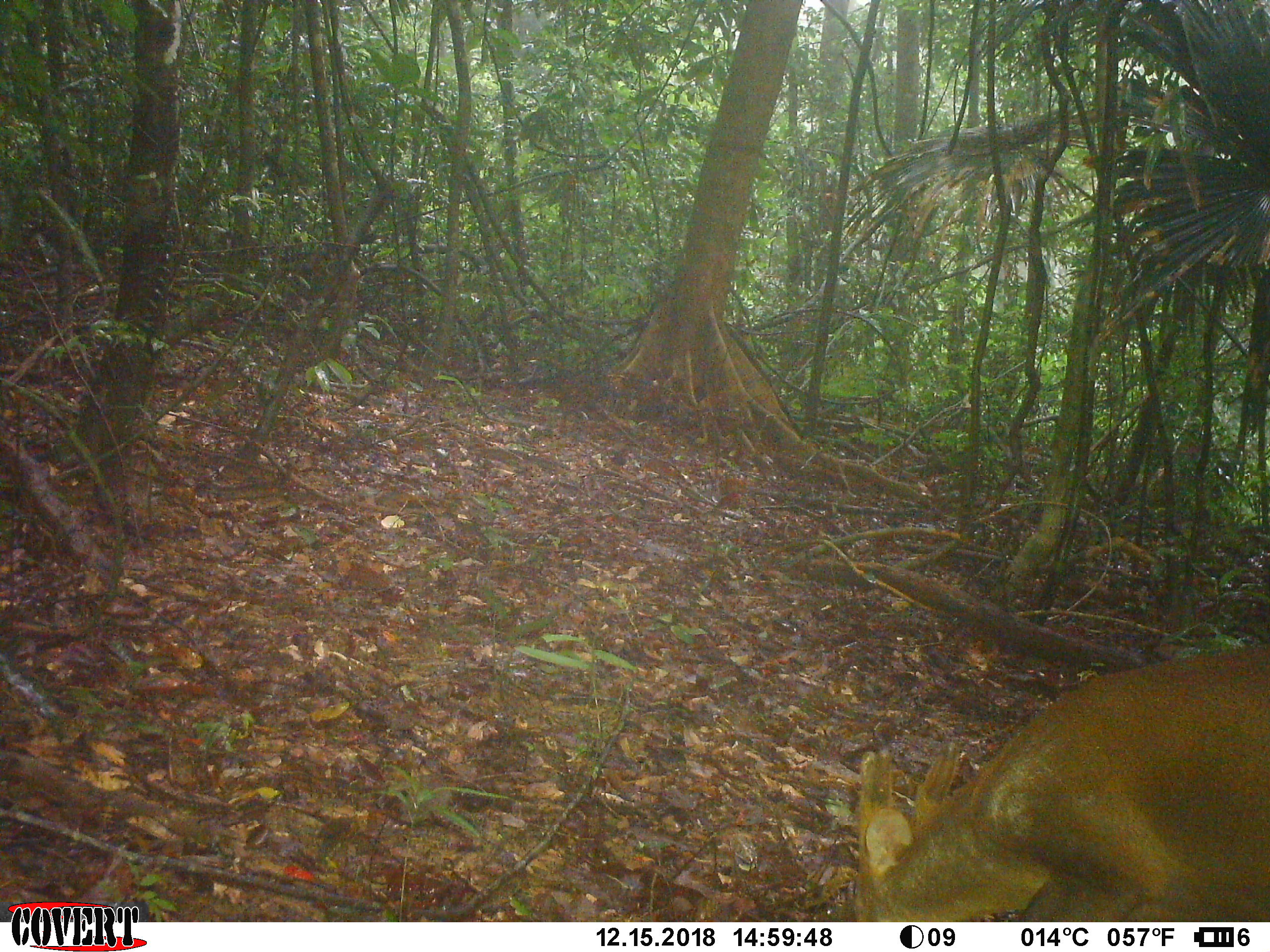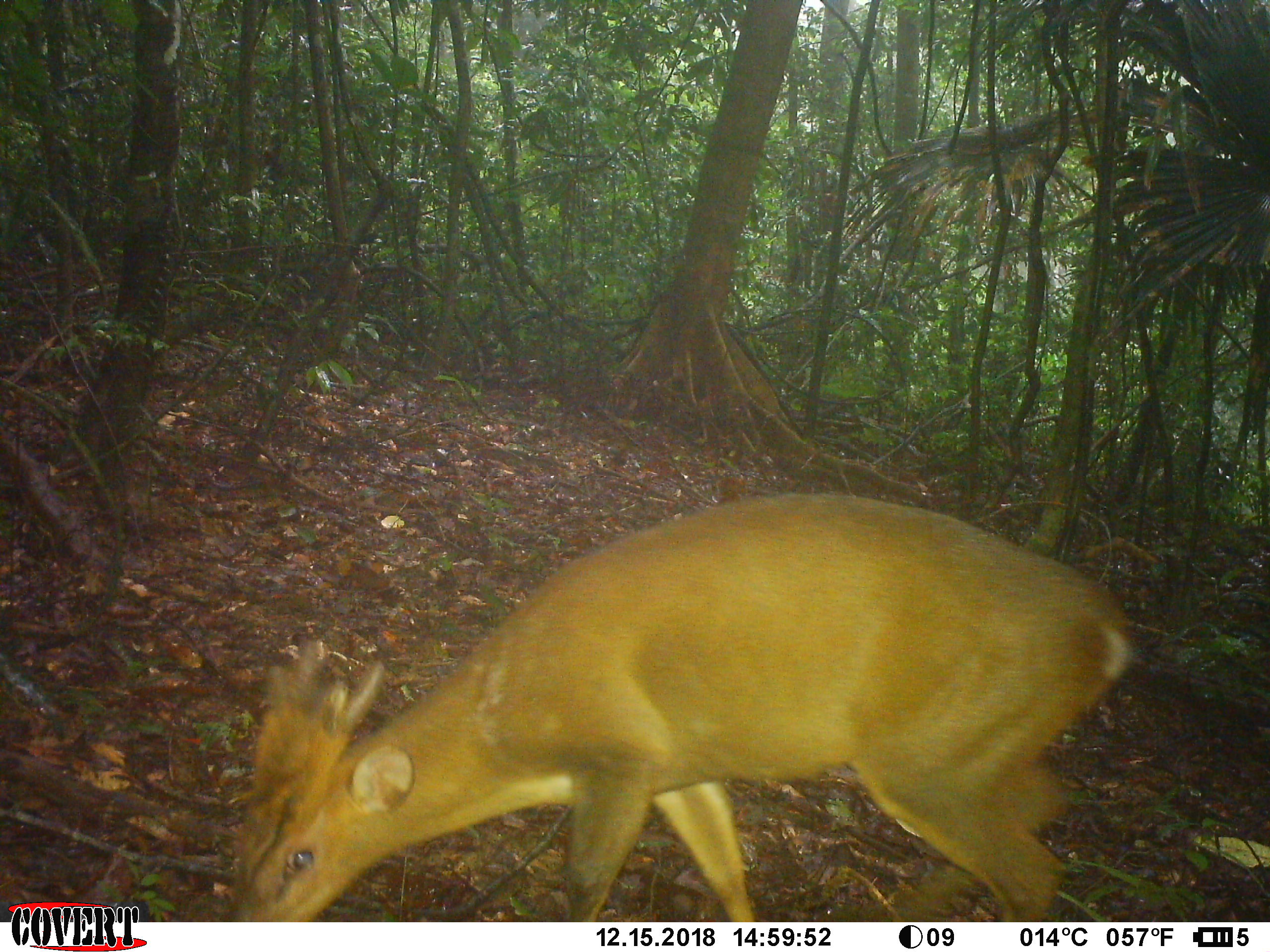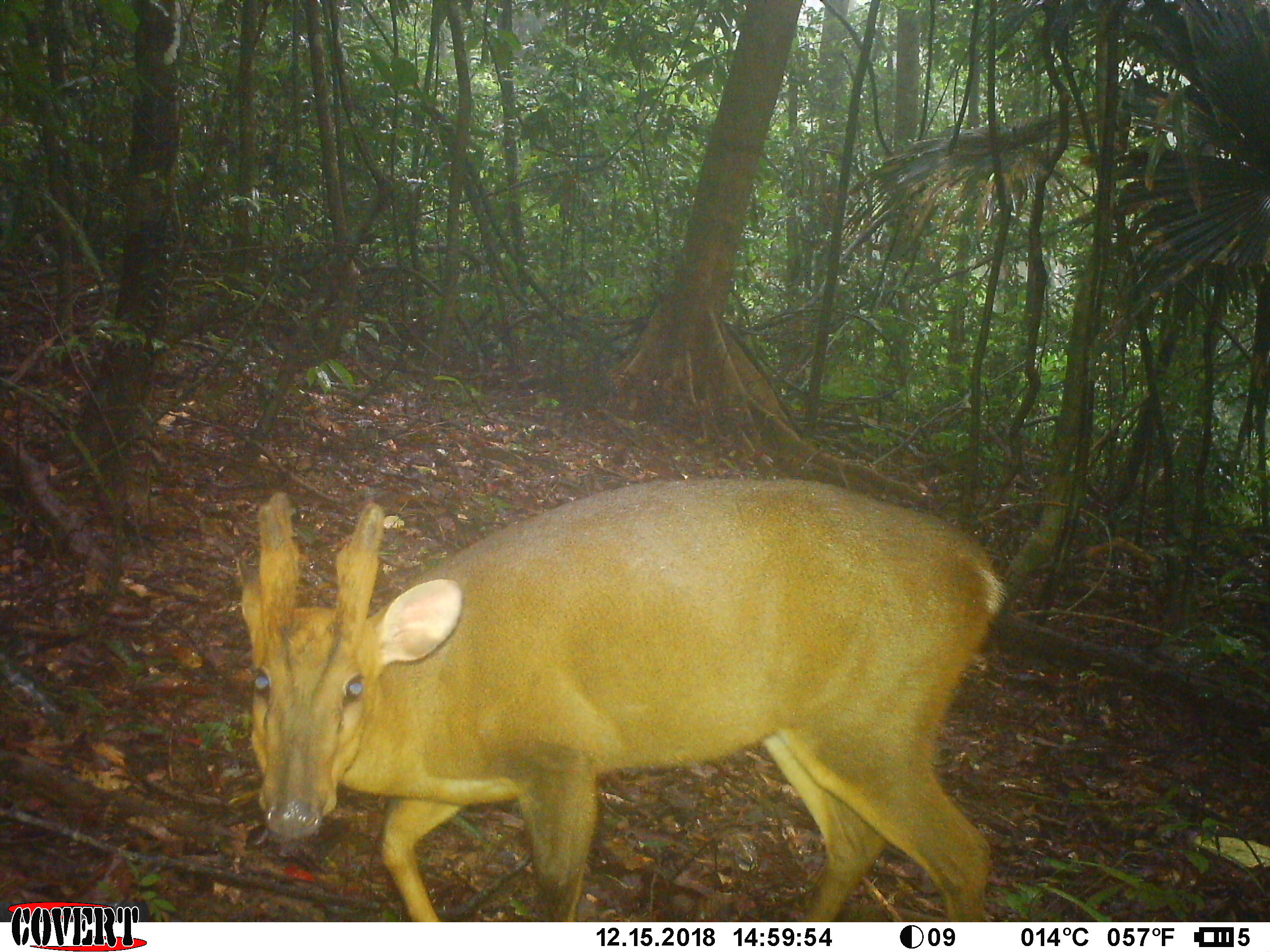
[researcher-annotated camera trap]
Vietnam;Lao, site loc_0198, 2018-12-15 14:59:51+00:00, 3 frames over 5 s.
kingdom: Animalia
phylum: Chordata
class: Mammalia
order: Artiodactyla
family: Cervidae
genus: Muntiacus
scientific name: Muntiacus vuquangensis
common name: large-antlered muntjac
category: large antlered muntjac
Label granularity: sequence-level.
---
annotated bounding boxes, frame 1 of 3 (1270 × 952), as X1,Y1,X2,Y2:
large antlered muntjac: 852,645,1270,922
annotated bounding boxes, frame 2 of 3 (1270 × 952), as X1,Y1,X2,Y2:
large antlered muntjac: 223,488,1134,922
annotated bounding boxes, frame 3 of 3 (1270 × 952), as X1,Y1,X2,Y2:
large antlered muntjac: 239,474,1008,922